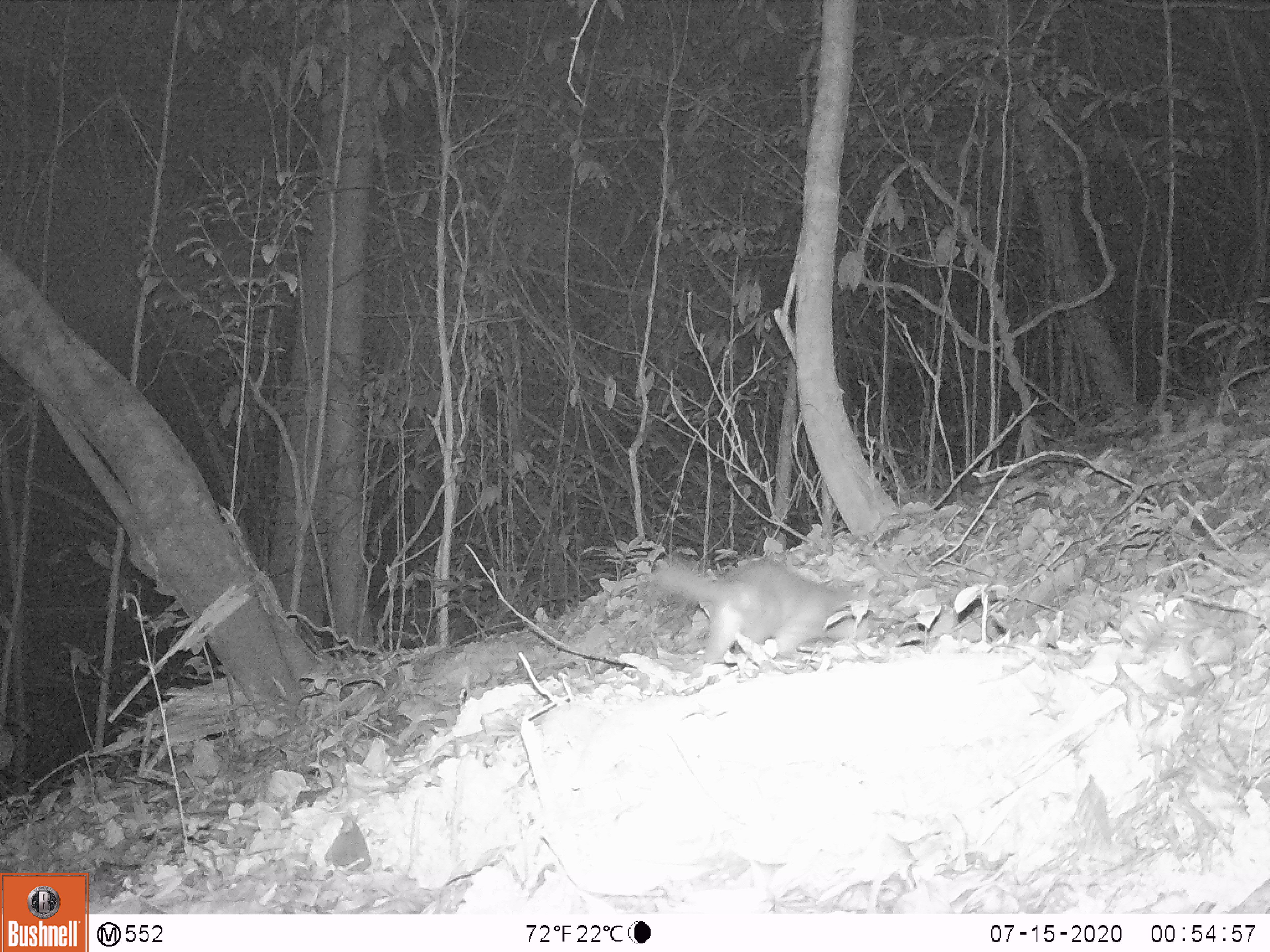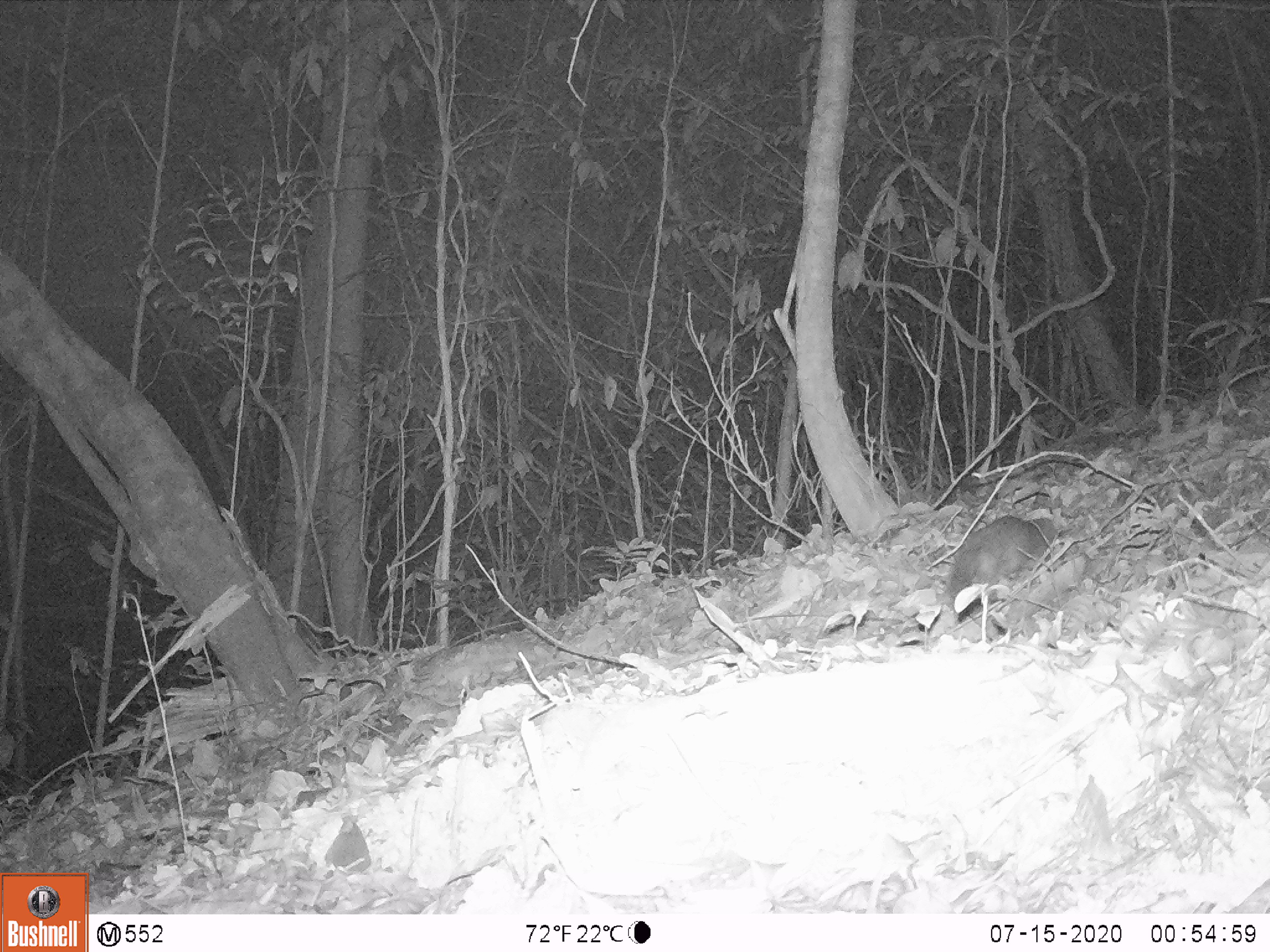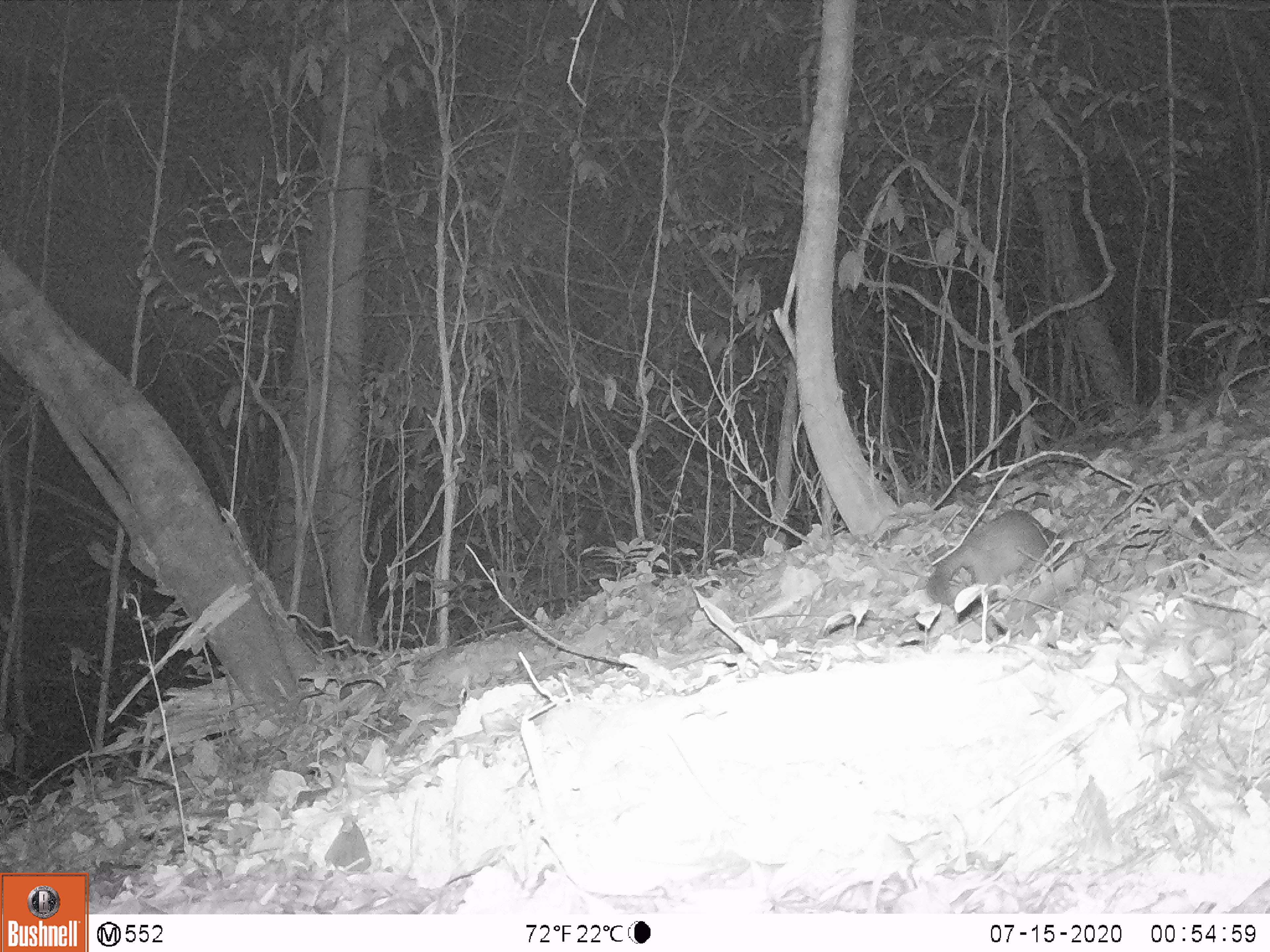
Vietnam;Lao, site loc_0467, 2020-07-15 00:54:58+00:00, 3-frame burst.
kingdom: Animalia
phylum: Chordata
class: Mammalia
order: Carnivora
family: Mustelidae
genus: Melogale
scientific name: Melogale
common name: ferret badger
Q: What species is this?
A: Ferret badger (Melogale).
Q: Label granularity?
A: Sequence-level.